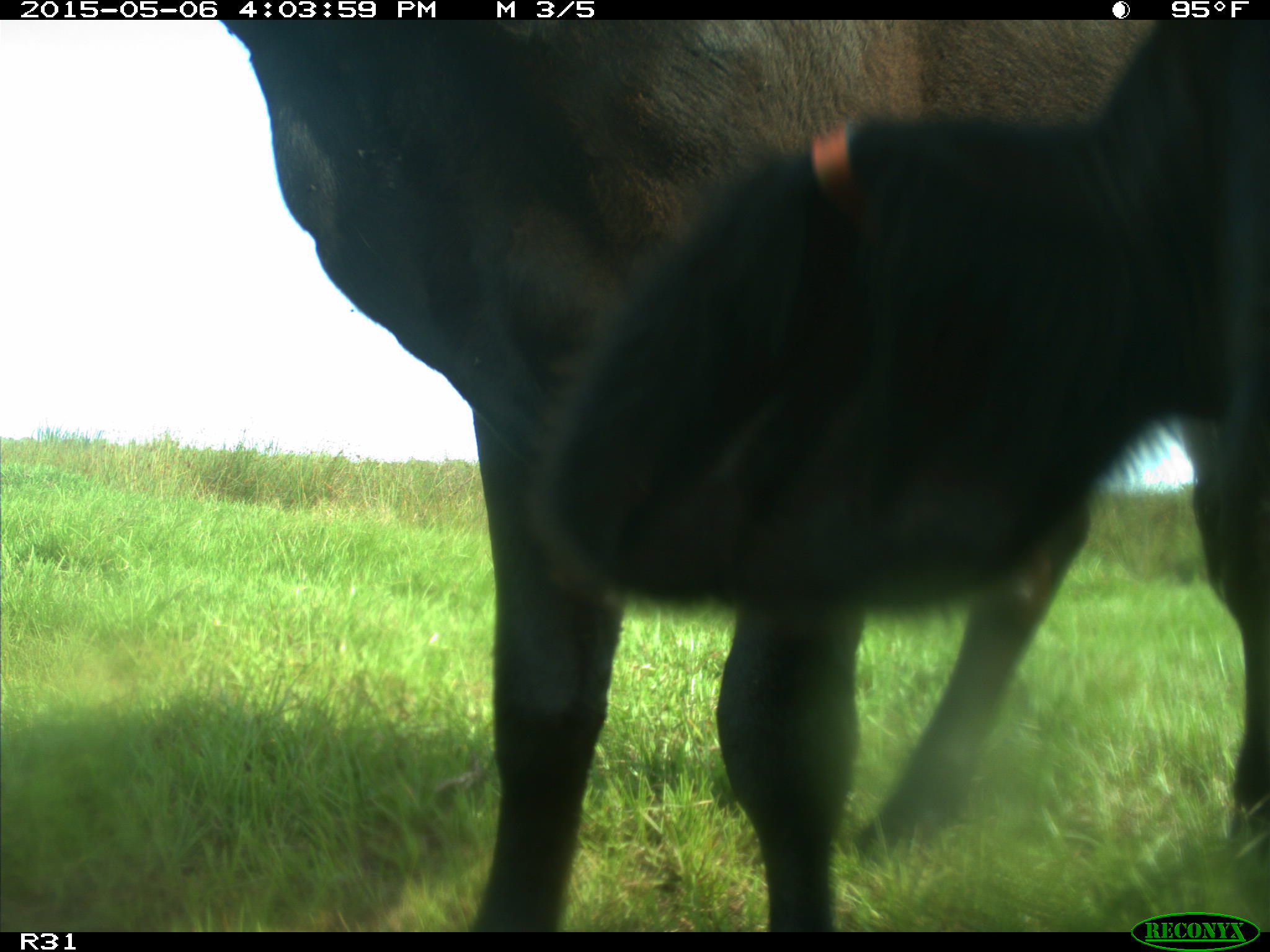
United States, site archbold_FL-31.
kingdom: Animalia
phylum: Chordata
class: Mammalia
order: Artiodactyla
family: Bovidae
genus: Bos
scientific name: Bos taurus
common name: domestic cow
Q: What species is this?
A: Bos taurus (domestic cow).